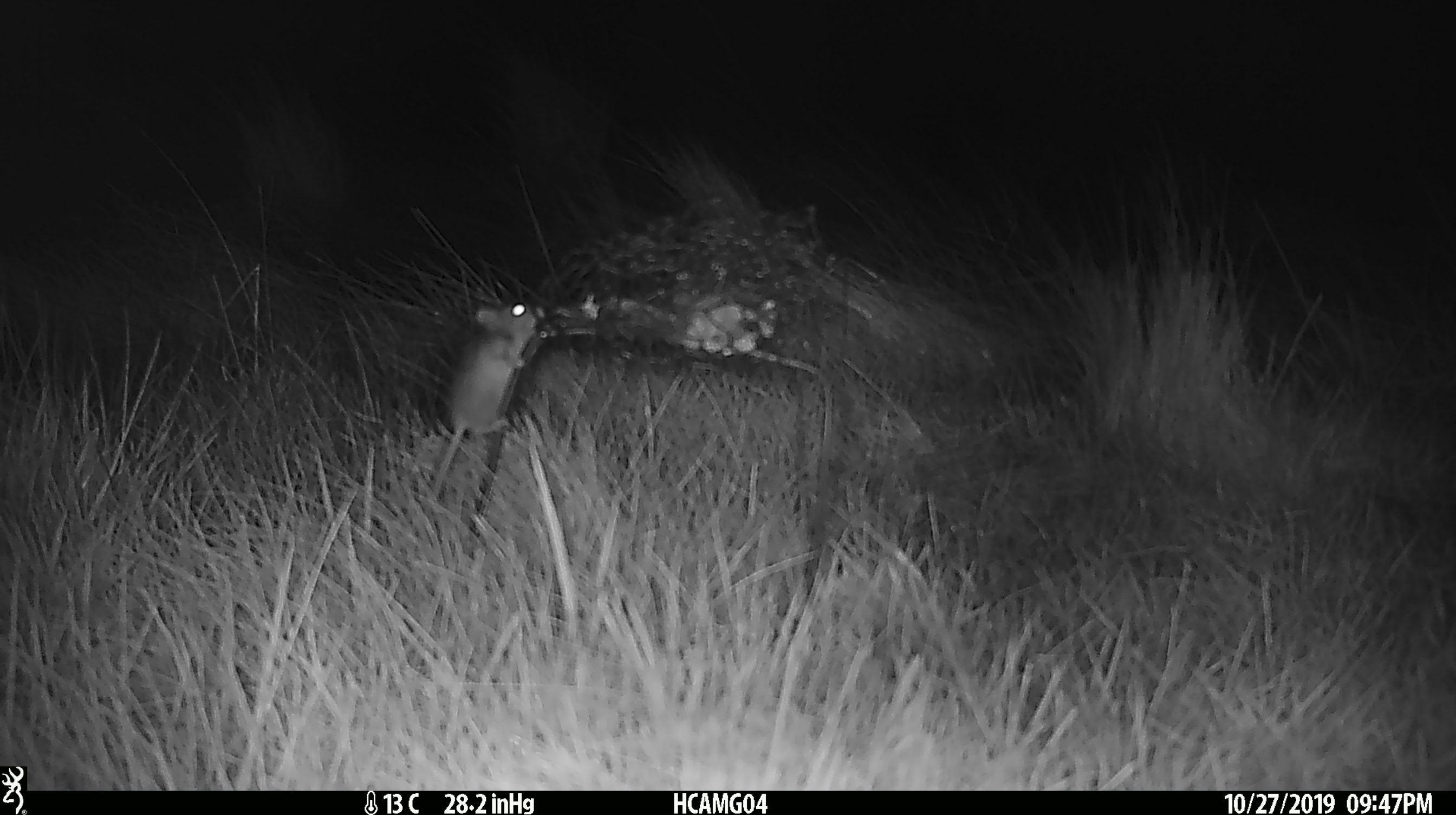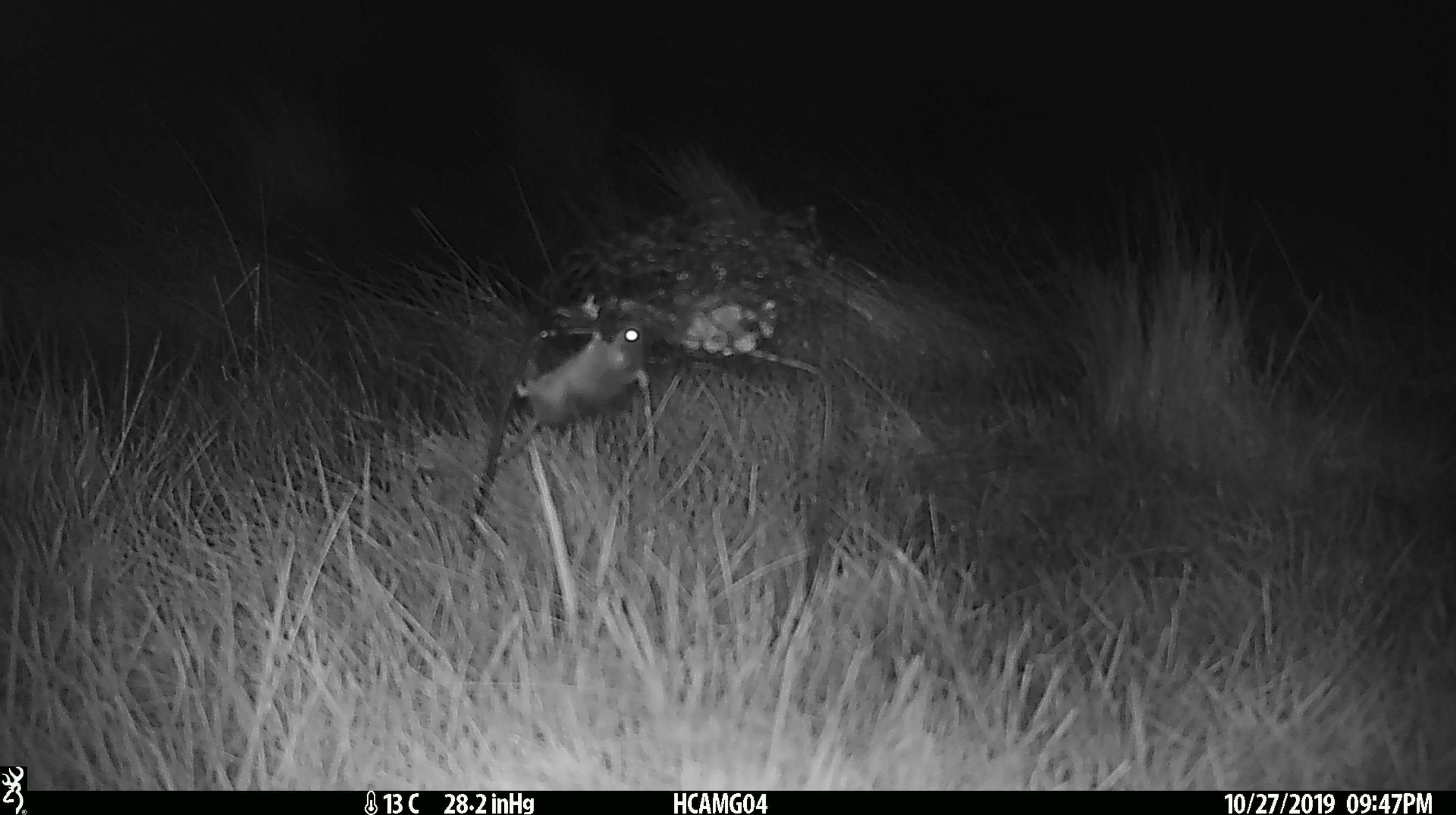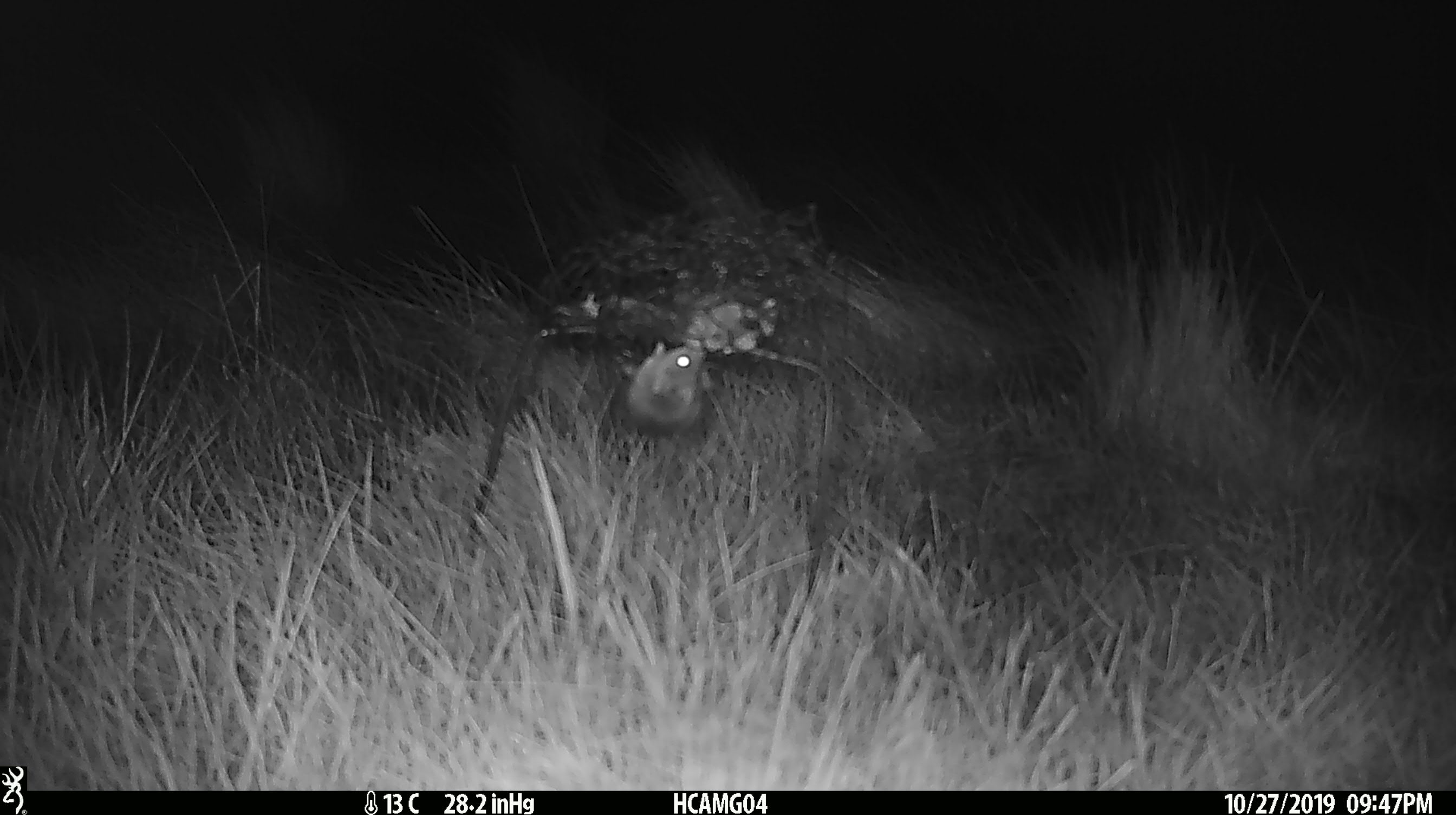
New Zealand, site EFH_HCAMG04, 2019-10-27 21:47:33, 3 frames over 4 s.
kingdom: Animalia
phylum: Chordata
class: Mammalia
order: Rodentia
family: Muridae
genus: Mus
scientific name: Mus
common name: mouse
Mouse (Mus).